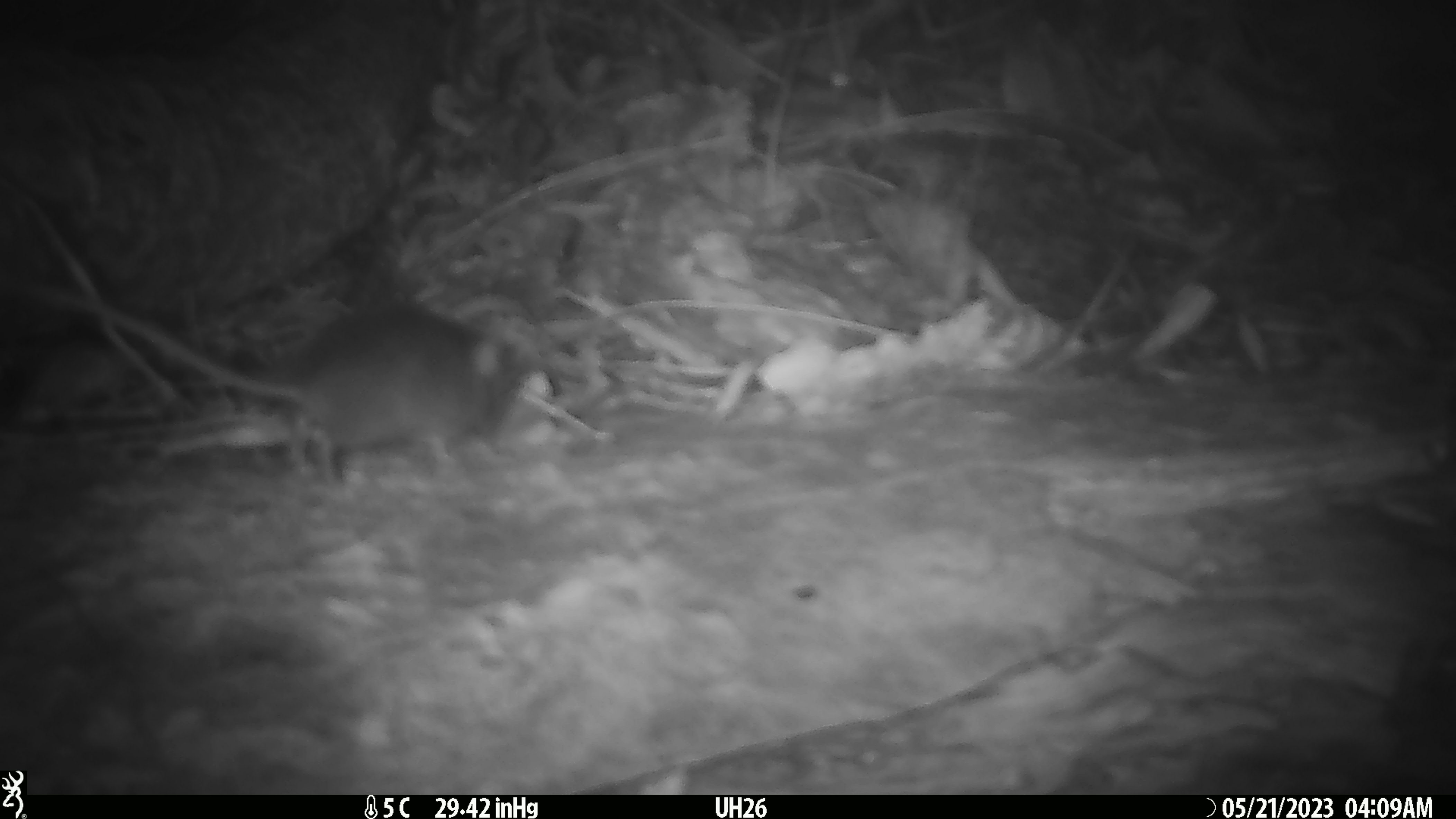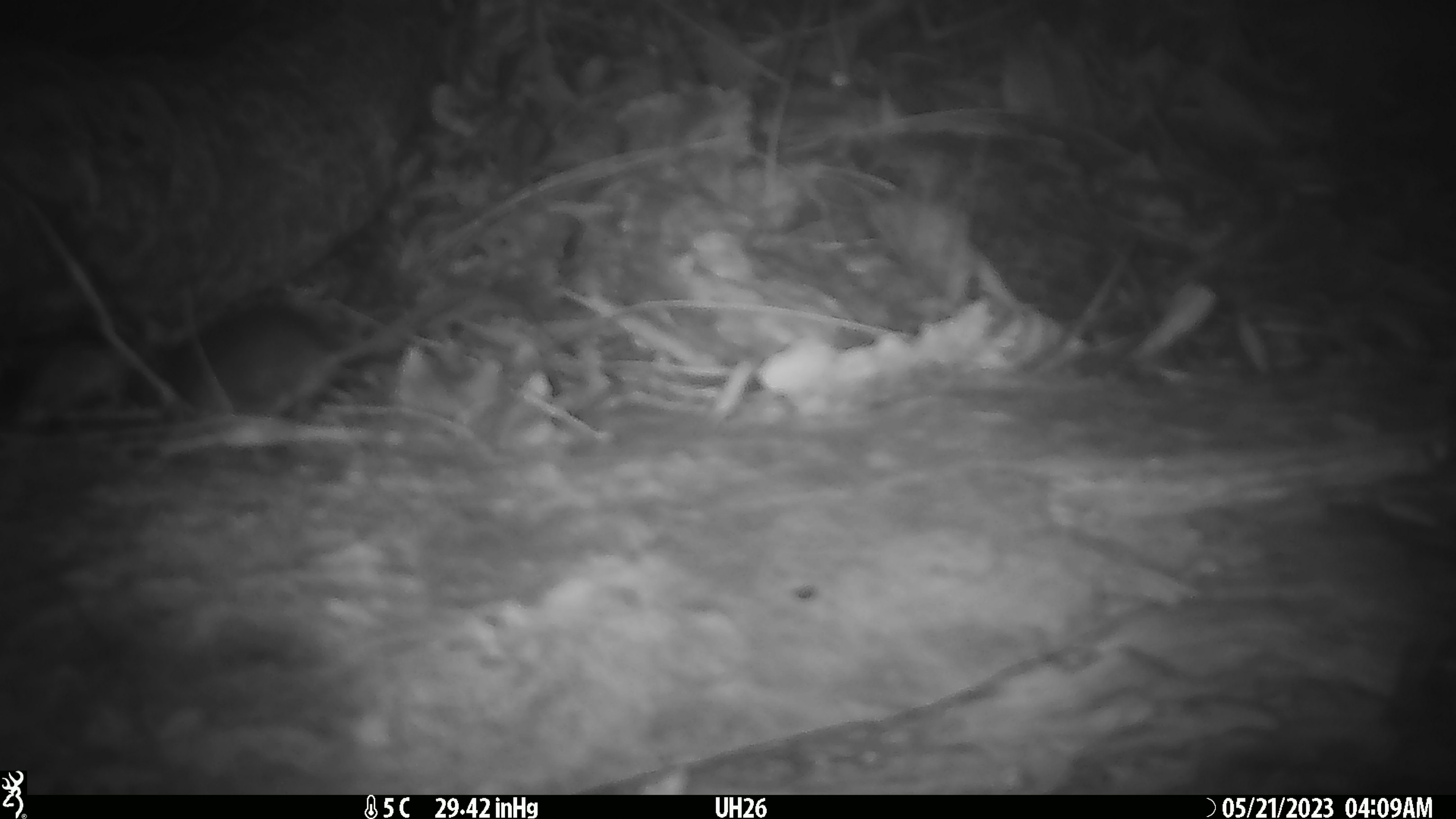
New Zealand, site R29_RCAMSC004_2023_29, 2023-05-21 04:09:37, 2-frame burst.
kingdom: Animalia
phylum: Chordata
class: Mammalia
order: Rodentia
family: Muridae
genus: Mus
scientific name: Mus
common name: mouse